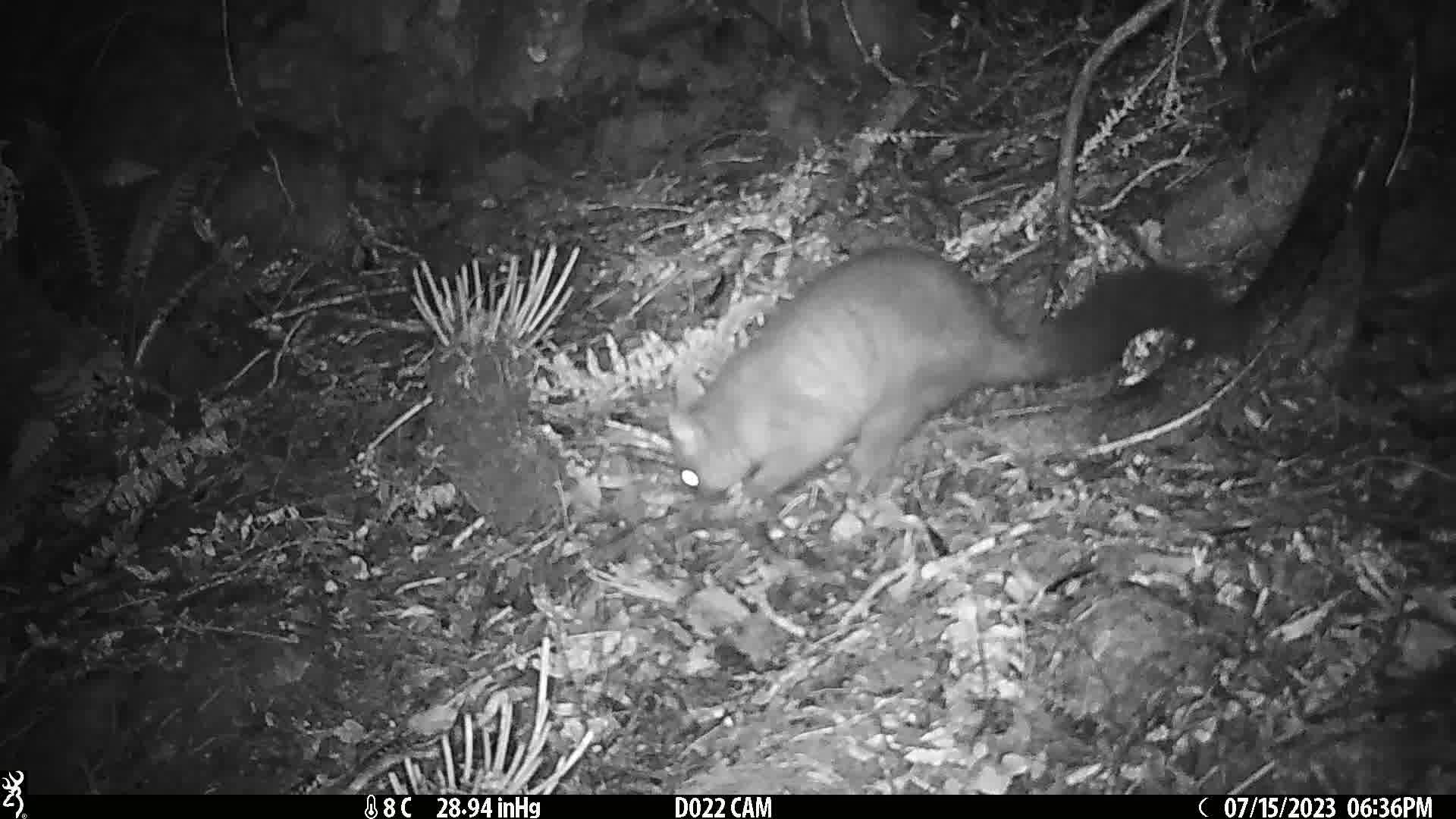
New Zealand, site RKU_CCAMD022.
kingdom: Animalia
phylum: Chordata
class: Mammalia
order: Diprotodontia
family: Phalangeridae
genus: Trichosurus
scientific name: Trichosurus vulpecula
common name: common brushtail possum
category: possum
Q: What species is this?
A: Possum (common brushtail possum) (Trichosurus vulpecula).